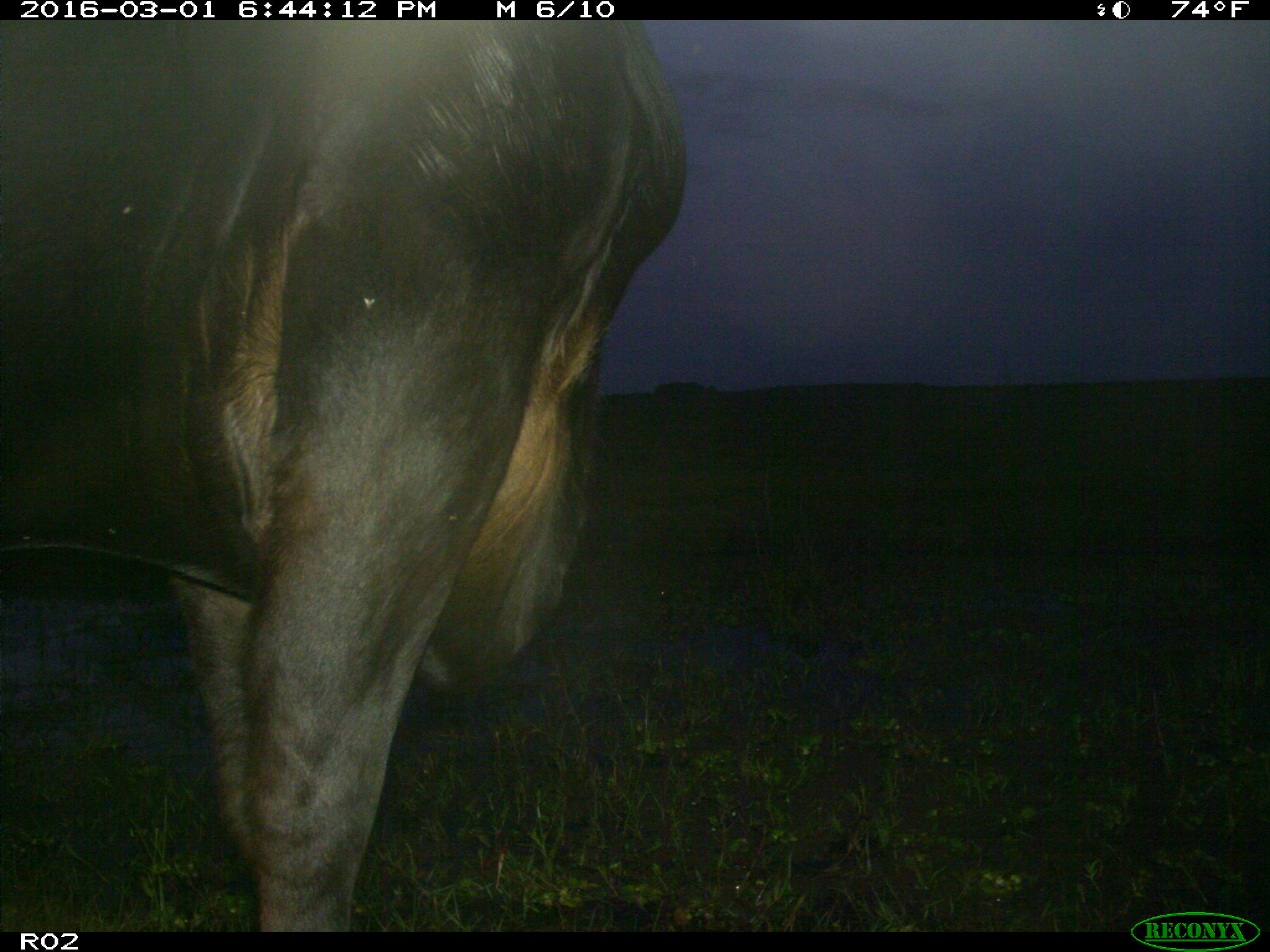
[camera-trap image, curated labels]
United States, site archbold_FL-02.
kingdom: Animalia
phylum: Chordata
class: Mammalia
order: Artiodactyla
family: Bovidae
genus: Bos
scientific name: Bos taurus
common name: domestic cow